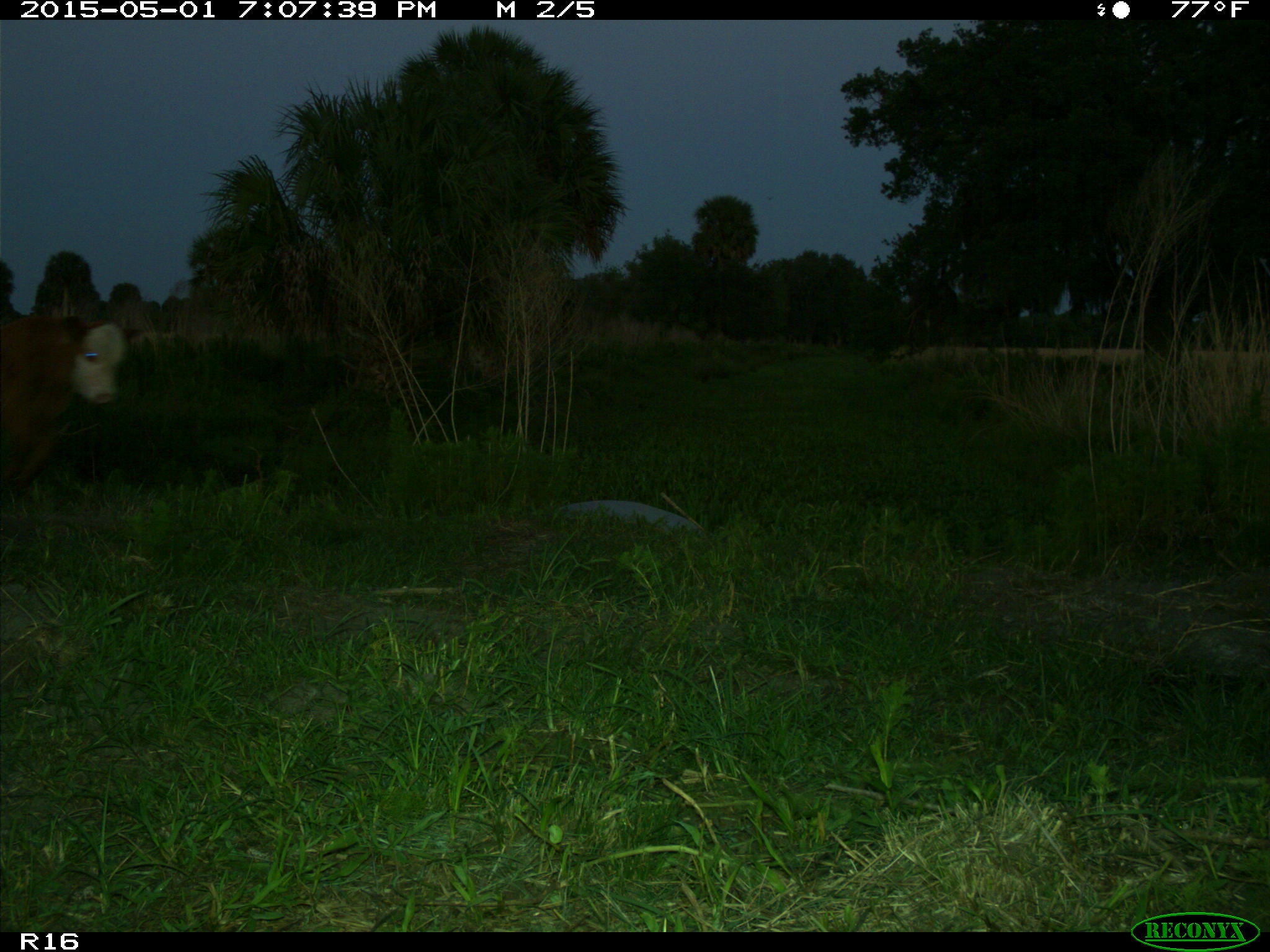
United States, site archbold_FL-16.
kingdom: Animalia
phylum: Chordata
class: Mammalia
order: Artiodactyla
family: Bovidae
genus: Bos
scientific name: Bos taurus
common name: domestic cow